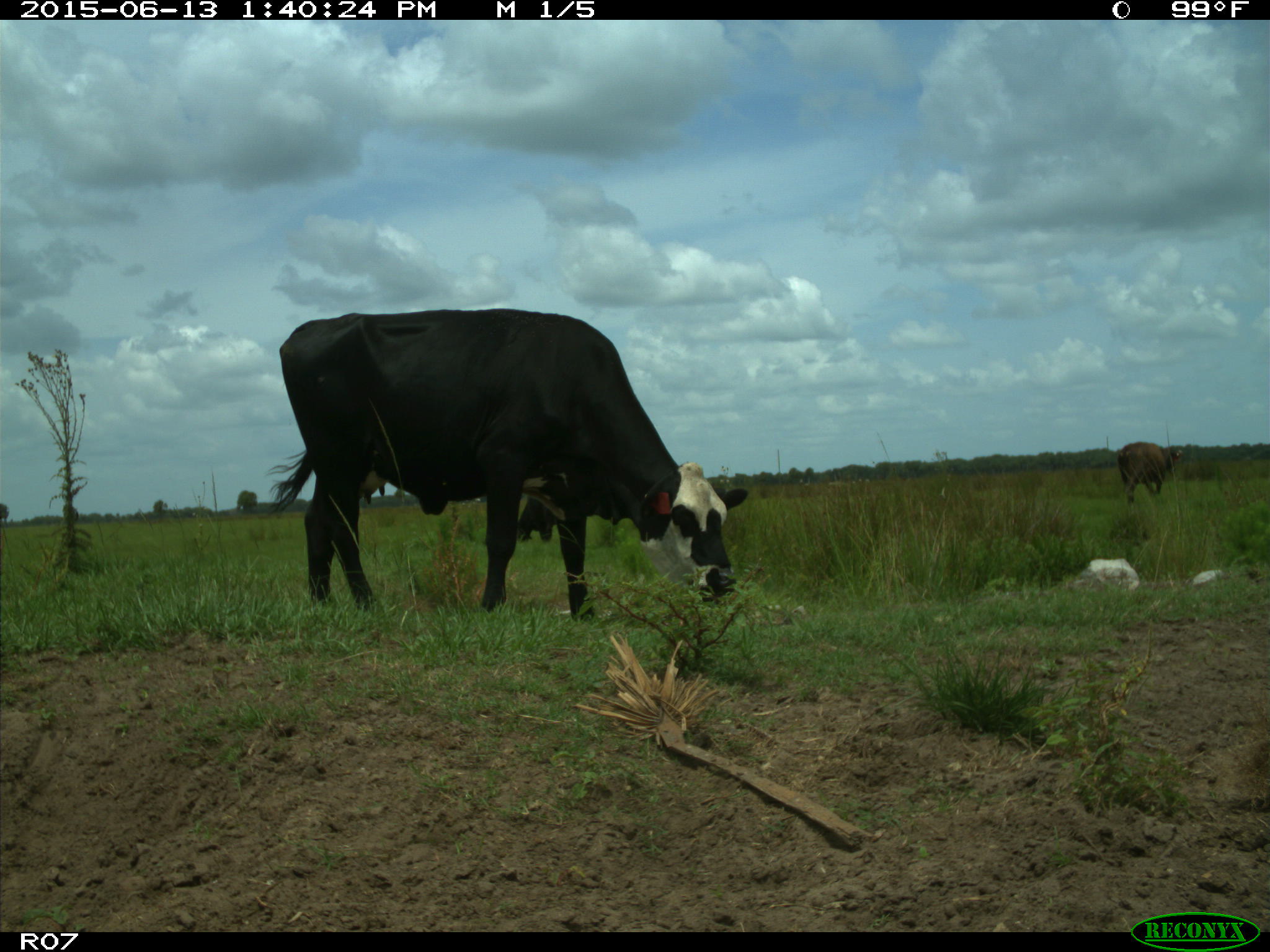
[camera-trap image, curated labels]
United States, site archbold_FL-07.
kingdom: Animalia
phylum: Chordata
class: Mammalia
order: Artiodactyla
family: Bovidae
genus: Bos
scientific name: Bos taurus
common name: domestic cow